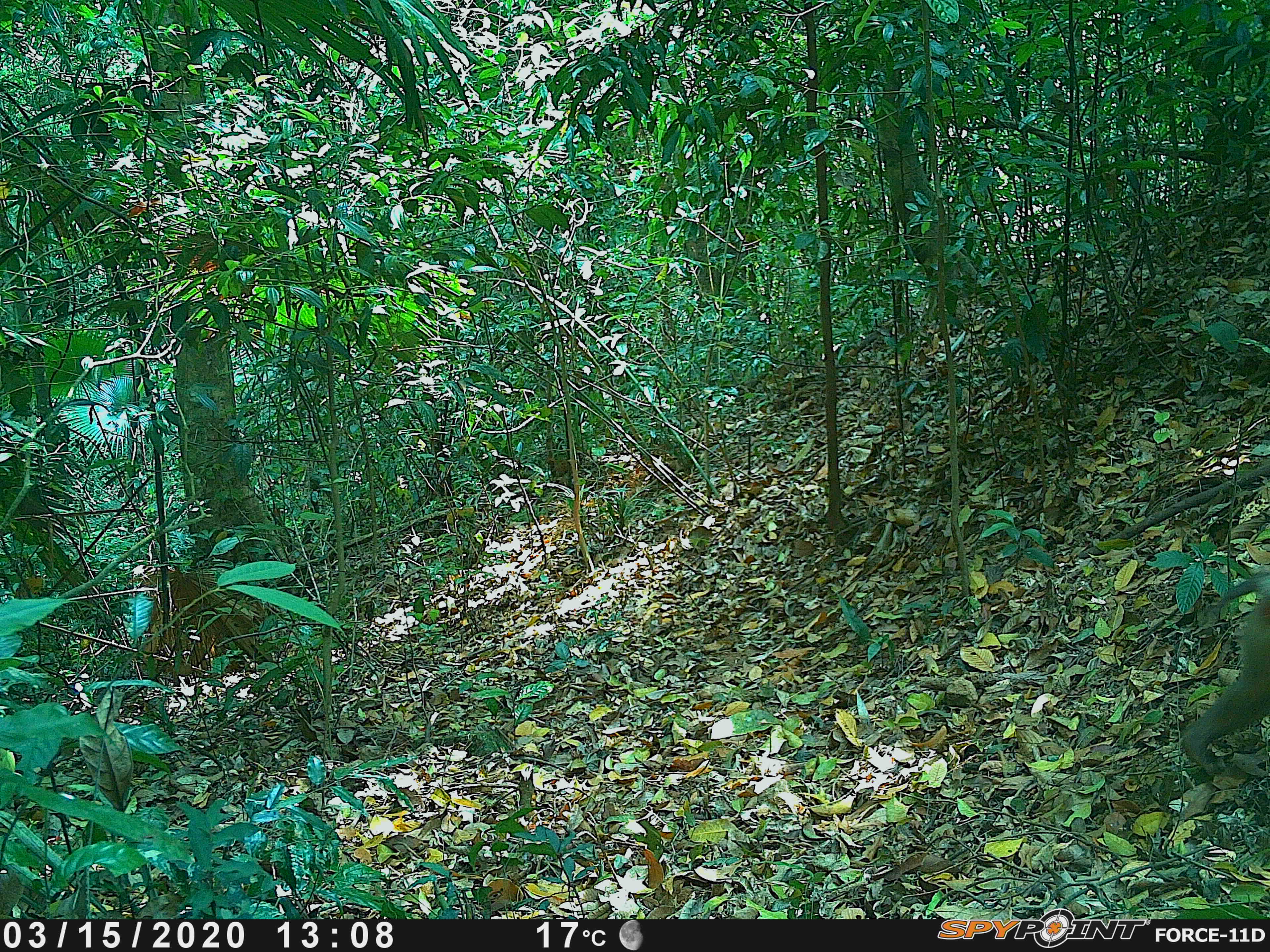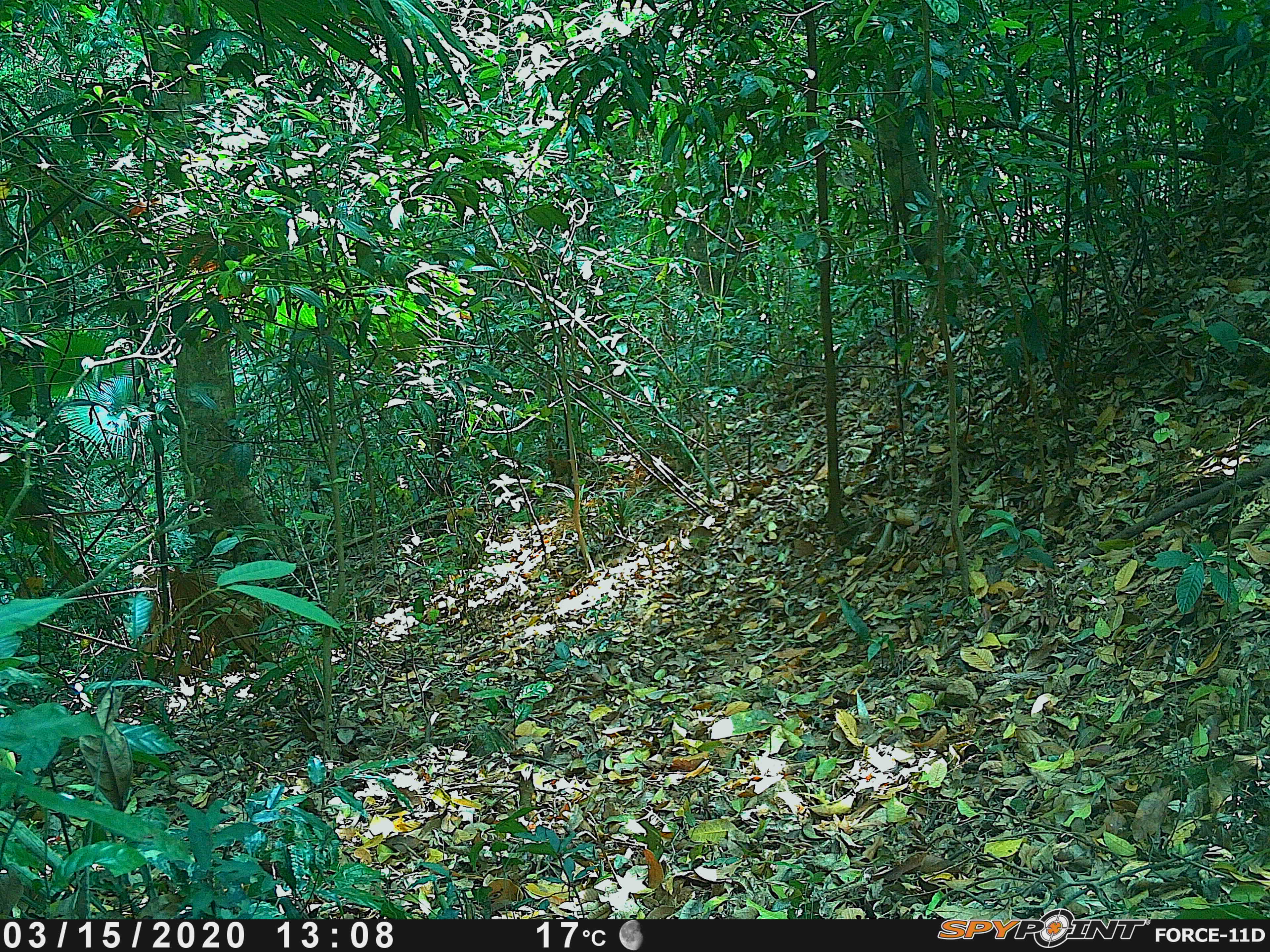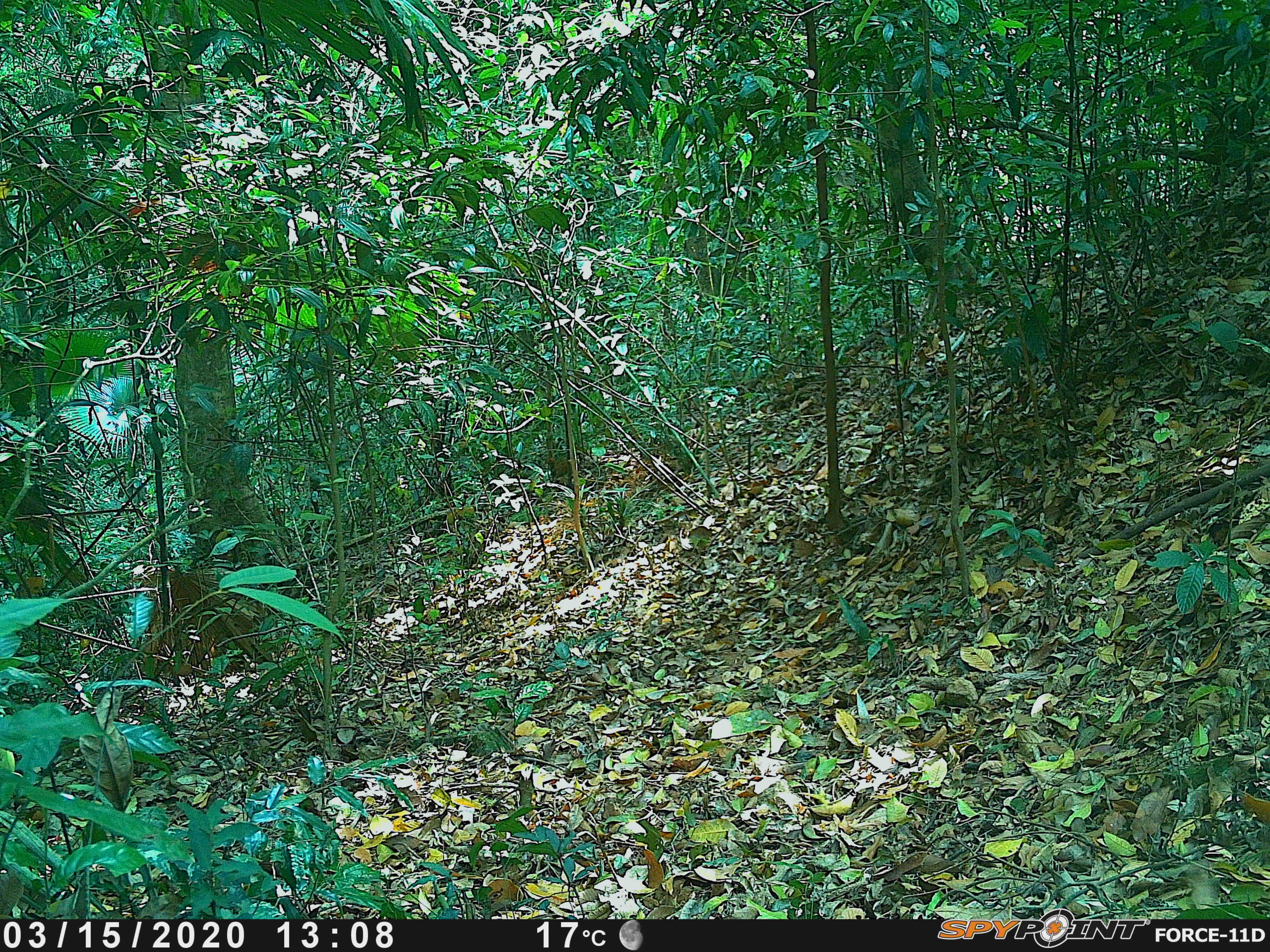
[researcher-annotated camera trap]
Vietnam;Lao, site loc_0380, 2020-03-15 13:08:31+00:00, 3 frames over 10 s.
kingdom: Animalia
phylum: Chordata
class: Mammalia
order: Primates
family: Cercopithecidae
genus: Macaca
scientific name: Macaca nemestrina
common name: pig-tailed macaque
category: pig tailed macaque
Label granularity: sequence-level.